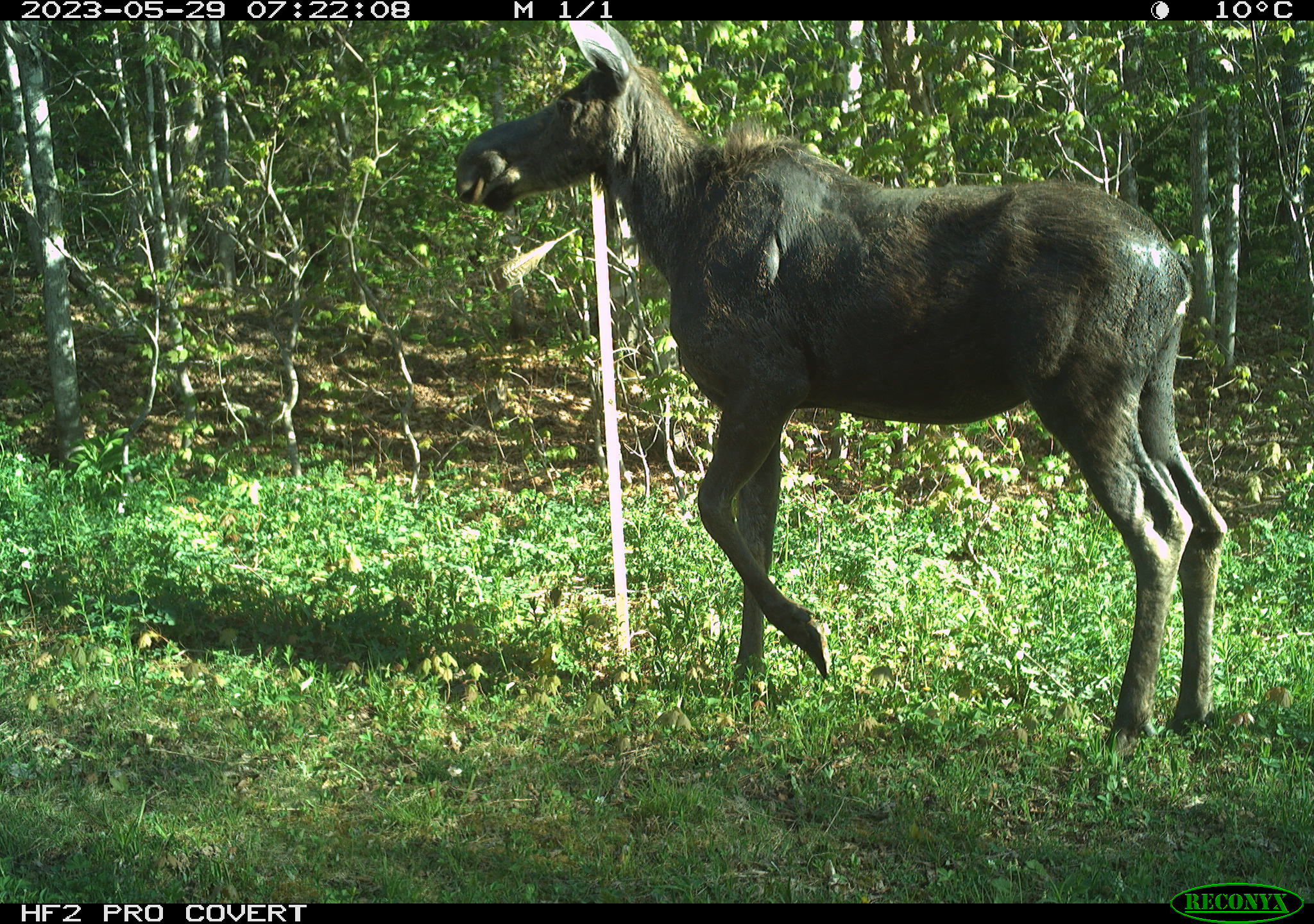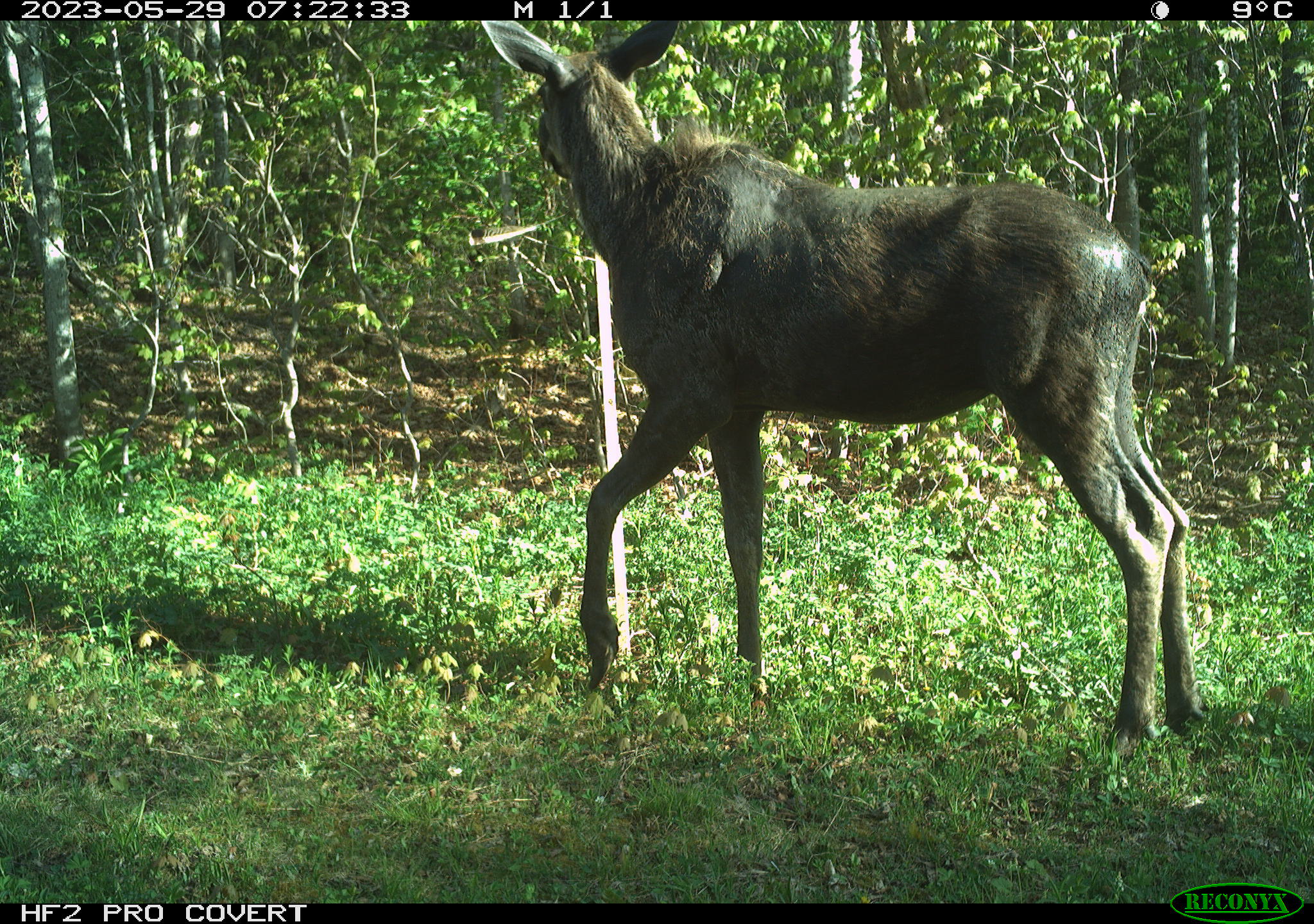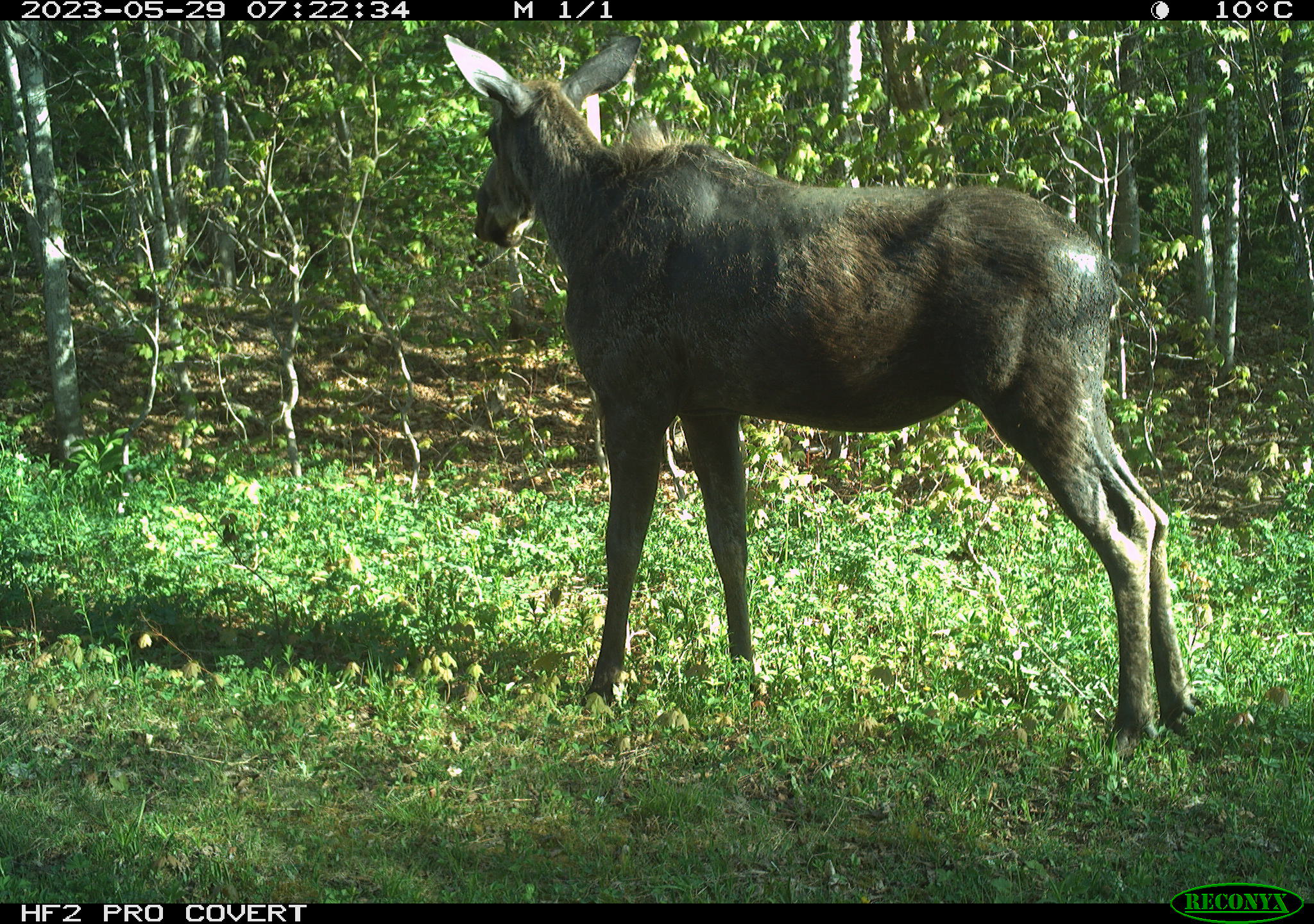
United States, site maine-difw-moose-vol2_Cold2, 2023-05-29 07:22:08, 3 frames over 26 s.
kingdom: Animalia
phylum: Chordata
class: Mammalia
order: Artiodactyla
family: Cervidae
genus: Alces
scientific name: Alces alces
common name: moose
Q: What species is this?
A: Moose (Alces alces).